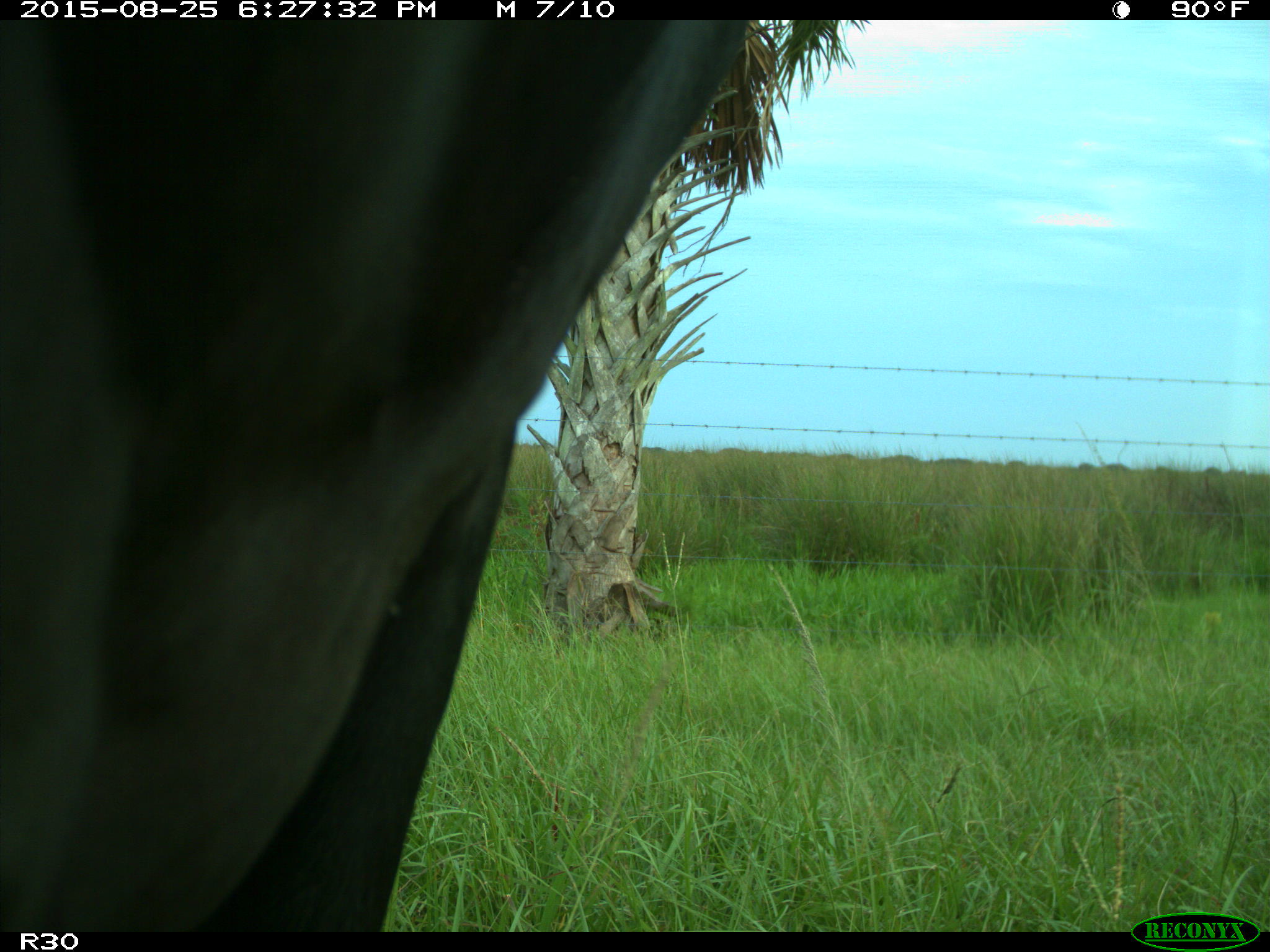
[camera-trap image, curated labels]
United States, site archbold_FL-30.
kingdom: Animalia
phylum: Chordata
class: Mammalia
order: Artiodactyla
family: Bovidae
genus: Bos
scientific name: Bos taurus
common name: domestic cow